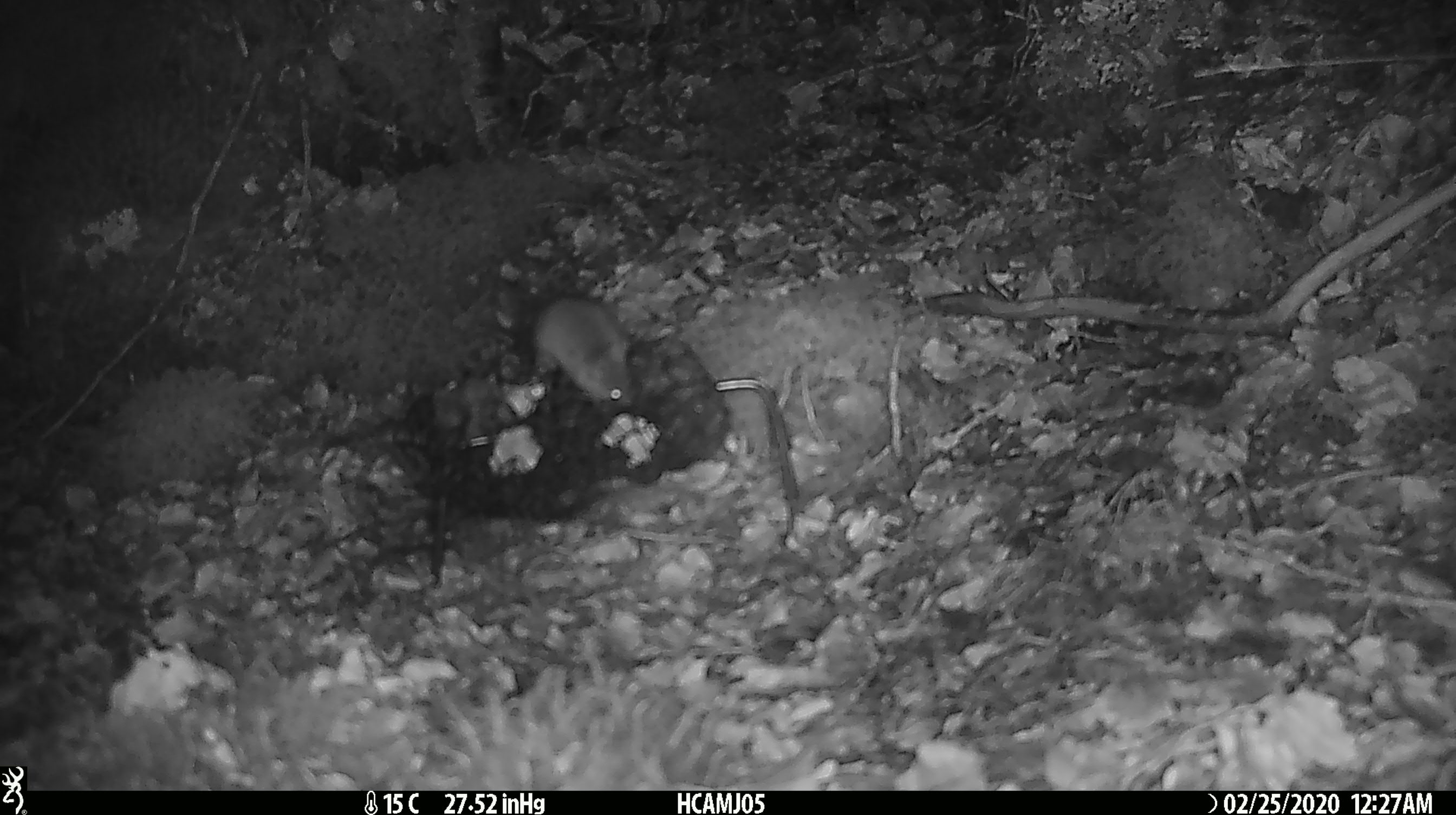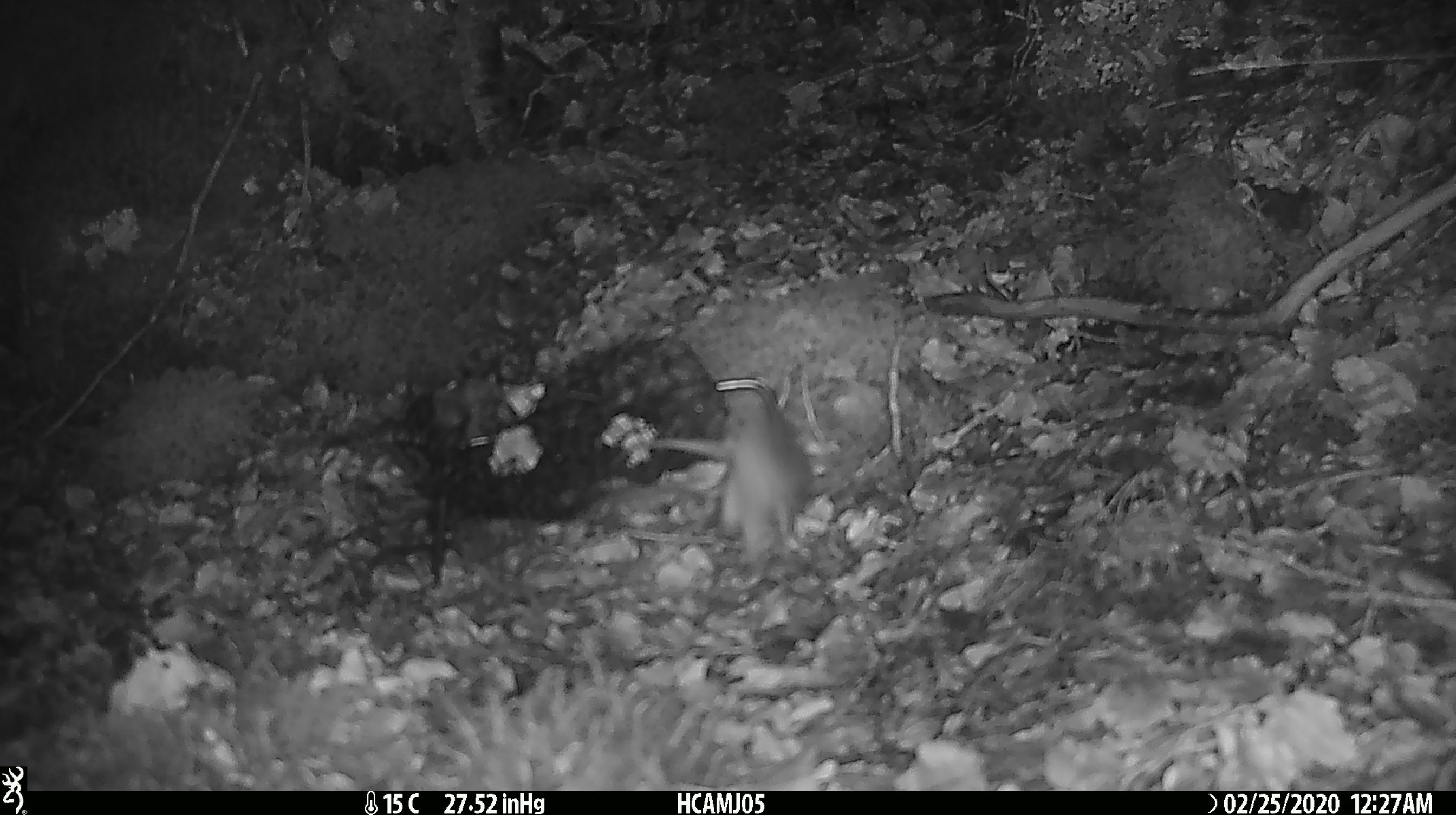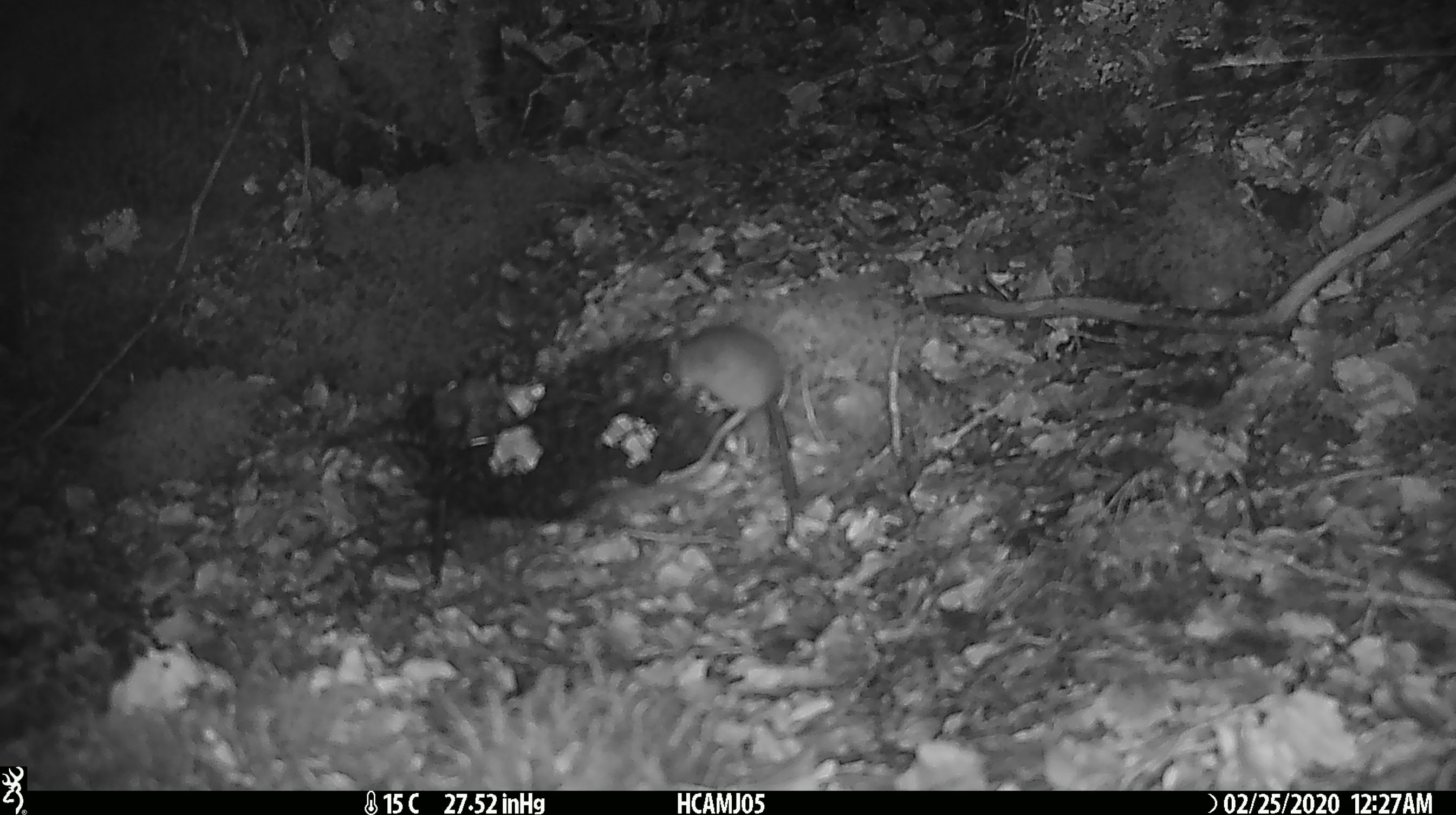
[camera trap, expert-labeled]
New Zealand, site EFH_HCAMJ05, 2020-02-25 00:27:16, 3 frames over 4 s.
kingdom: Animalia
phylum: Chordata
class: Mammalia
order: Rodentia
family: Muridae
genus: Mus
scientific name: Mus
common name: mouse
Mouse (Mus).